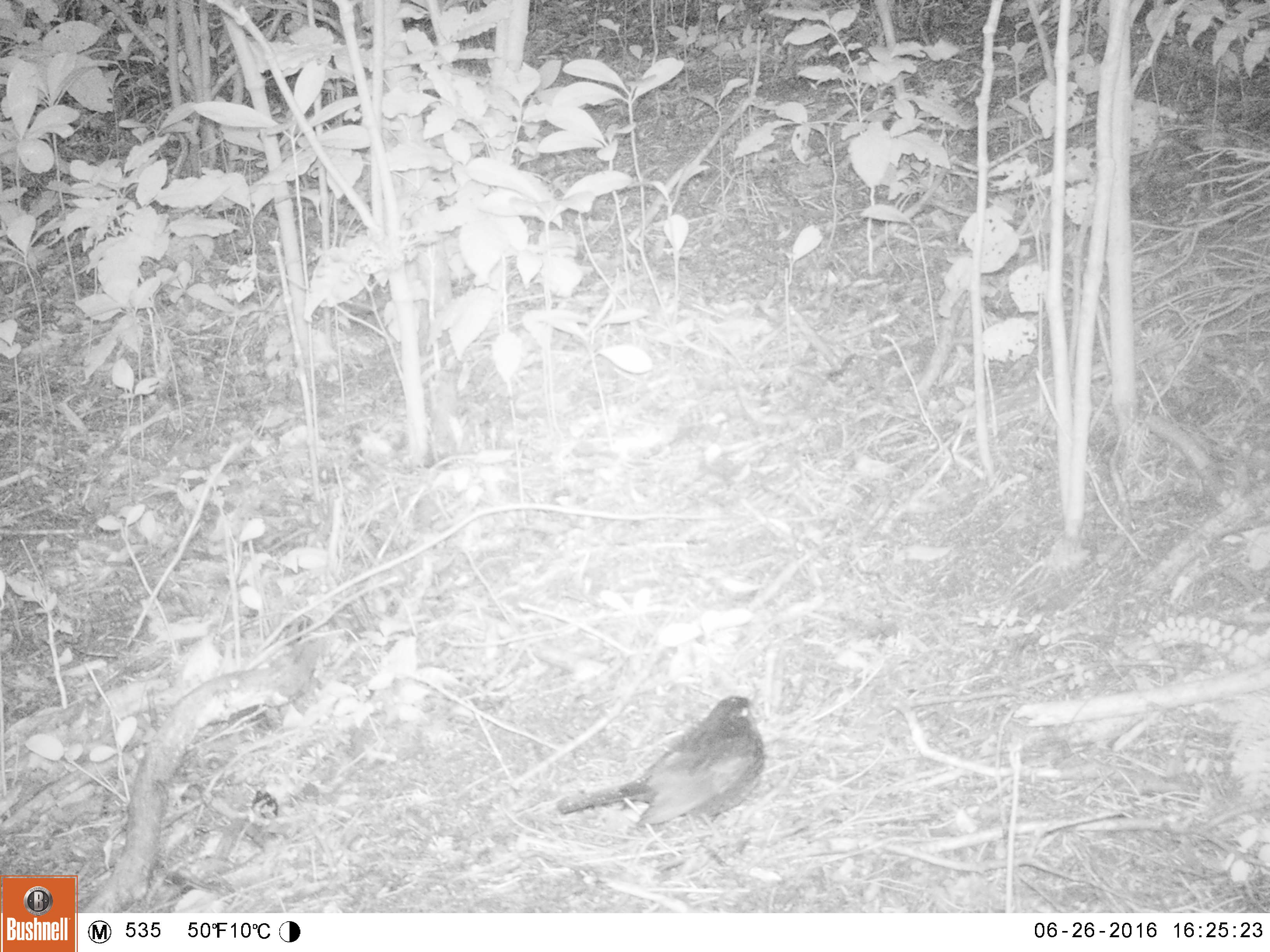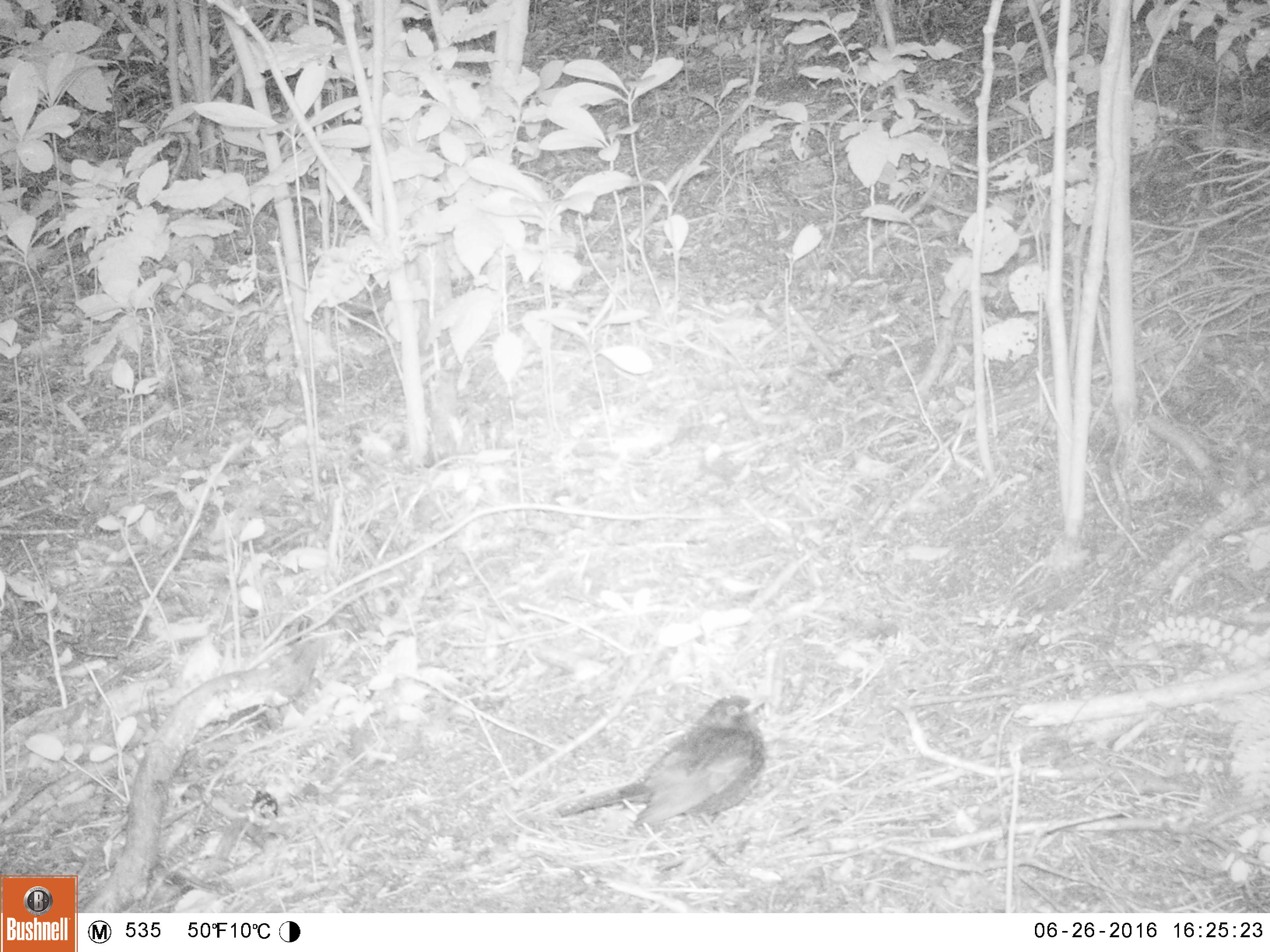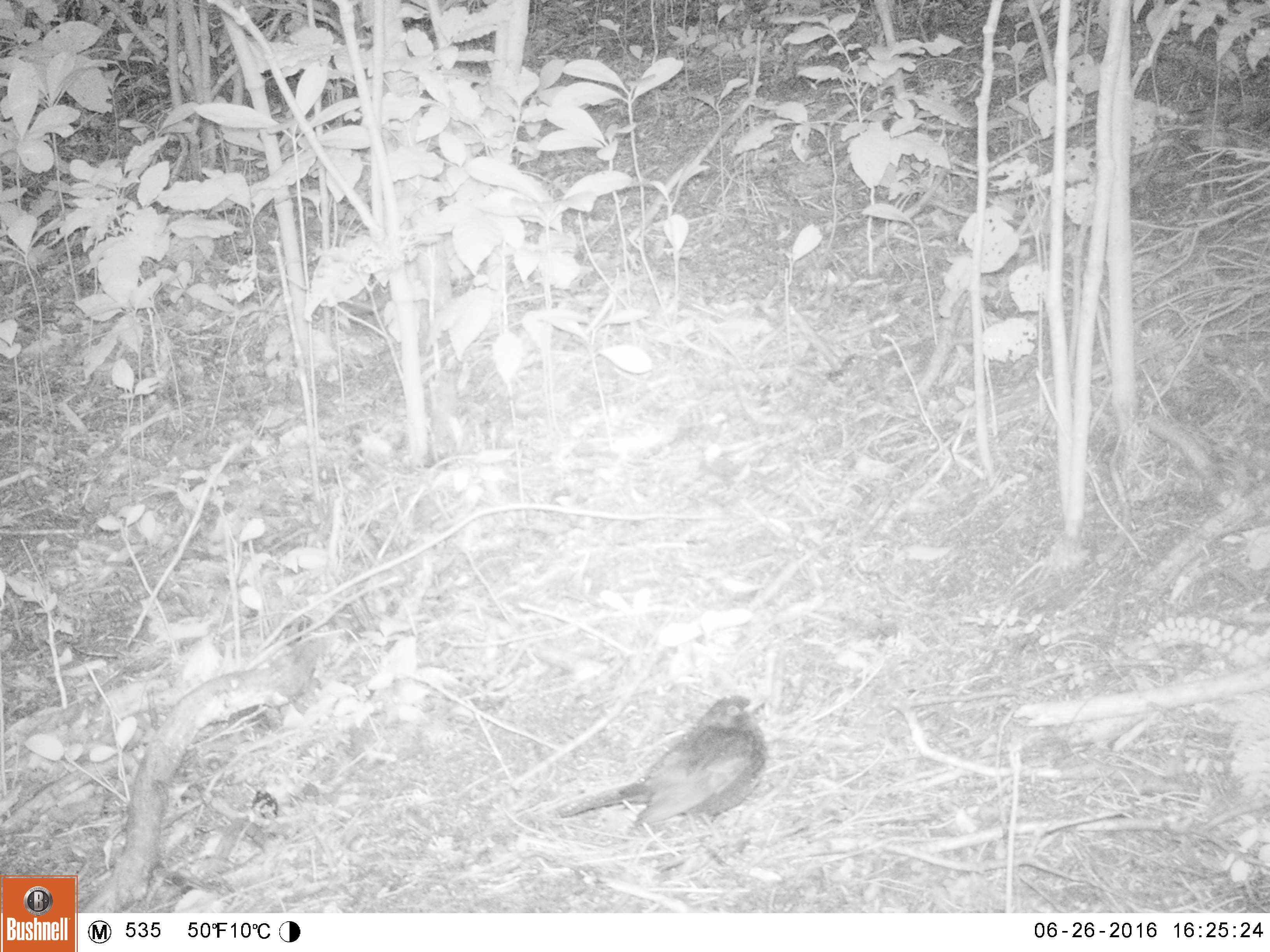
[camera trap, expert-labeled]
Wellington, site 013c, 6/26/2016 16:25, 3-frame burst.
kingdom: Animalia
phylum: Chordata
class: Aves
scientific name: Aves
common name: bird